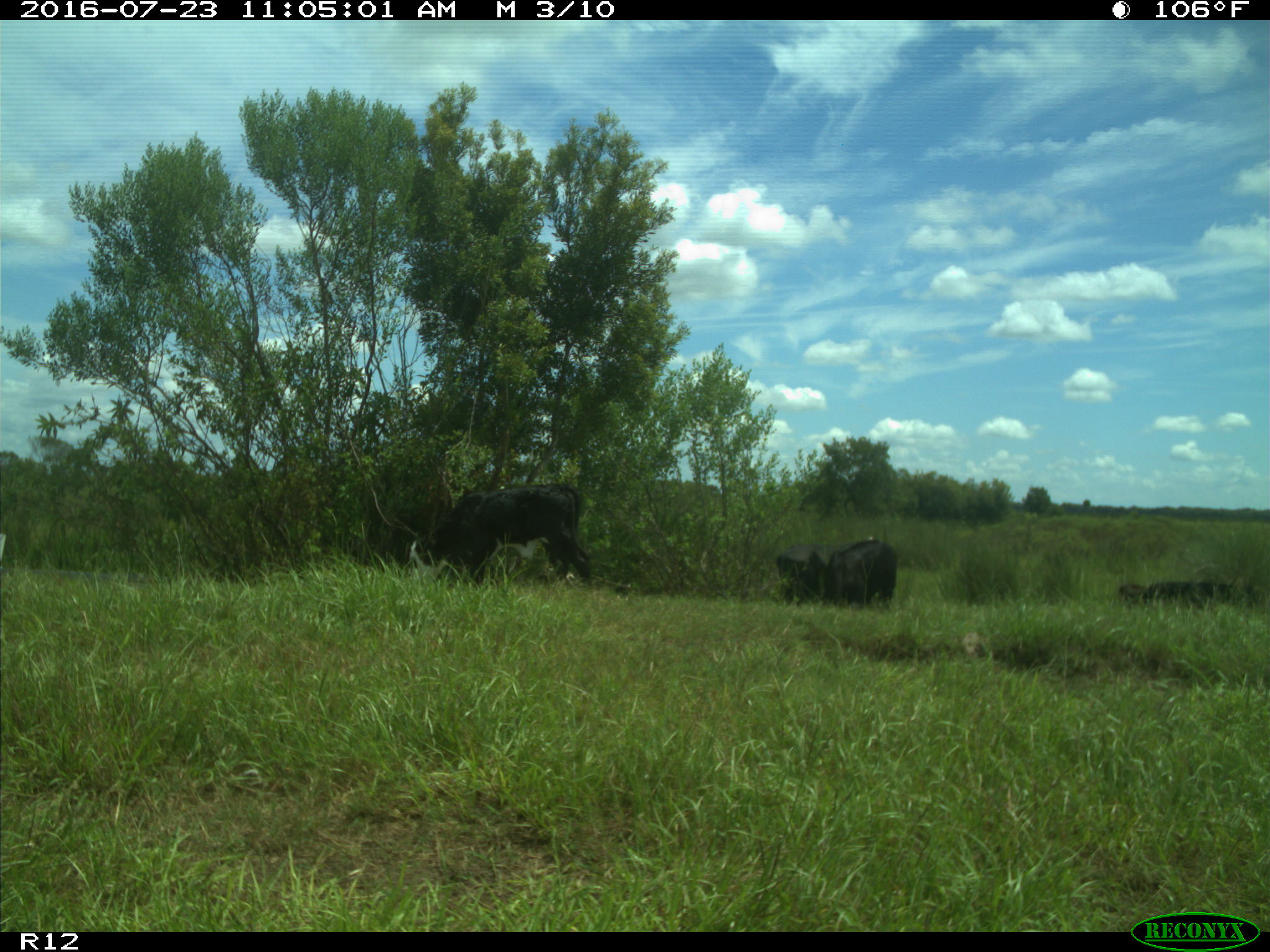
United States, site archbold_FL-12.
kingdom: Animalia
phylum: Chordata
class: Mammalia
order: Artiodactyla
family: Bovidae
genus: Bos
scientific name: Bos taurus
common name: domestic cow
Bos taurus (domestic cow).